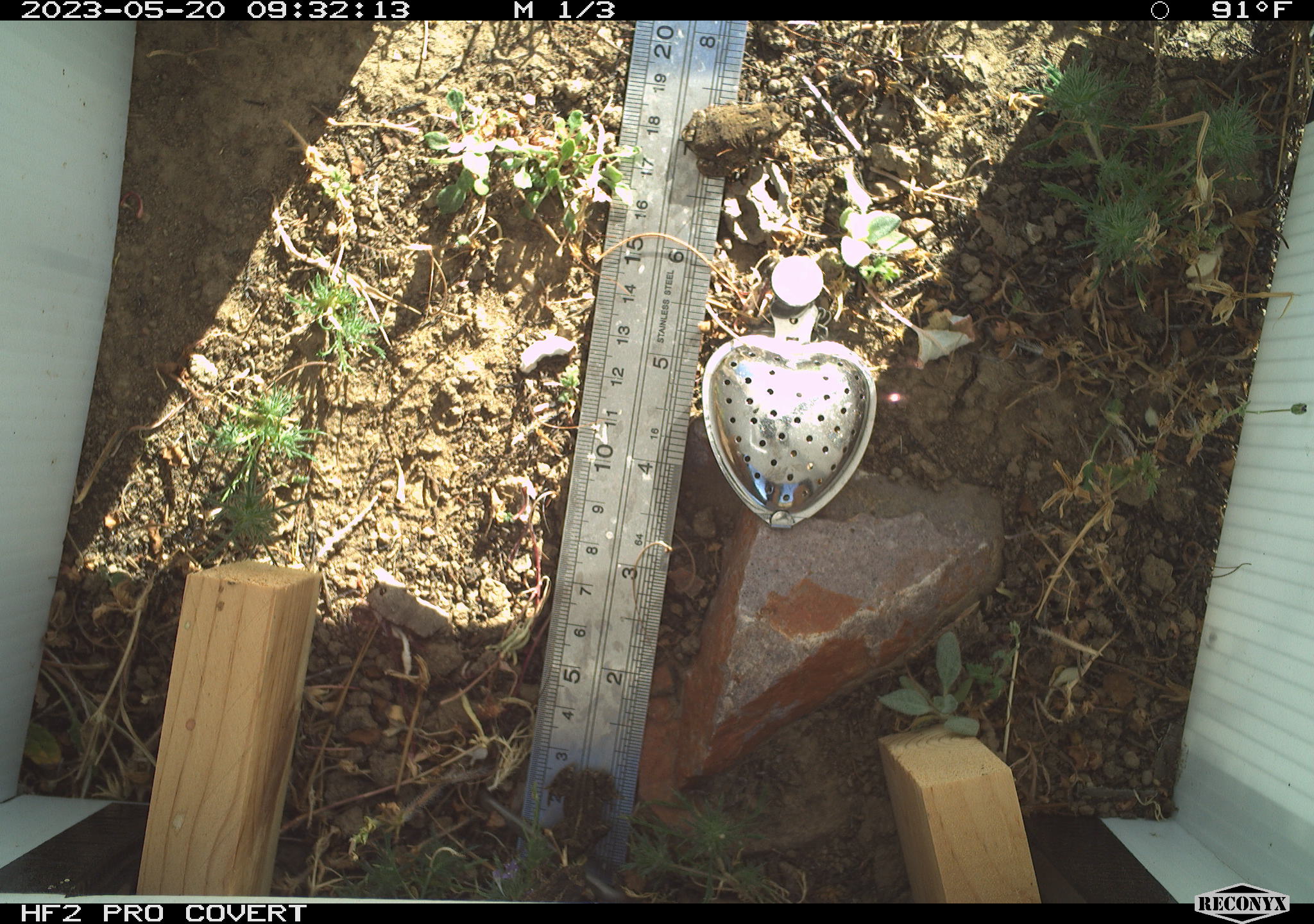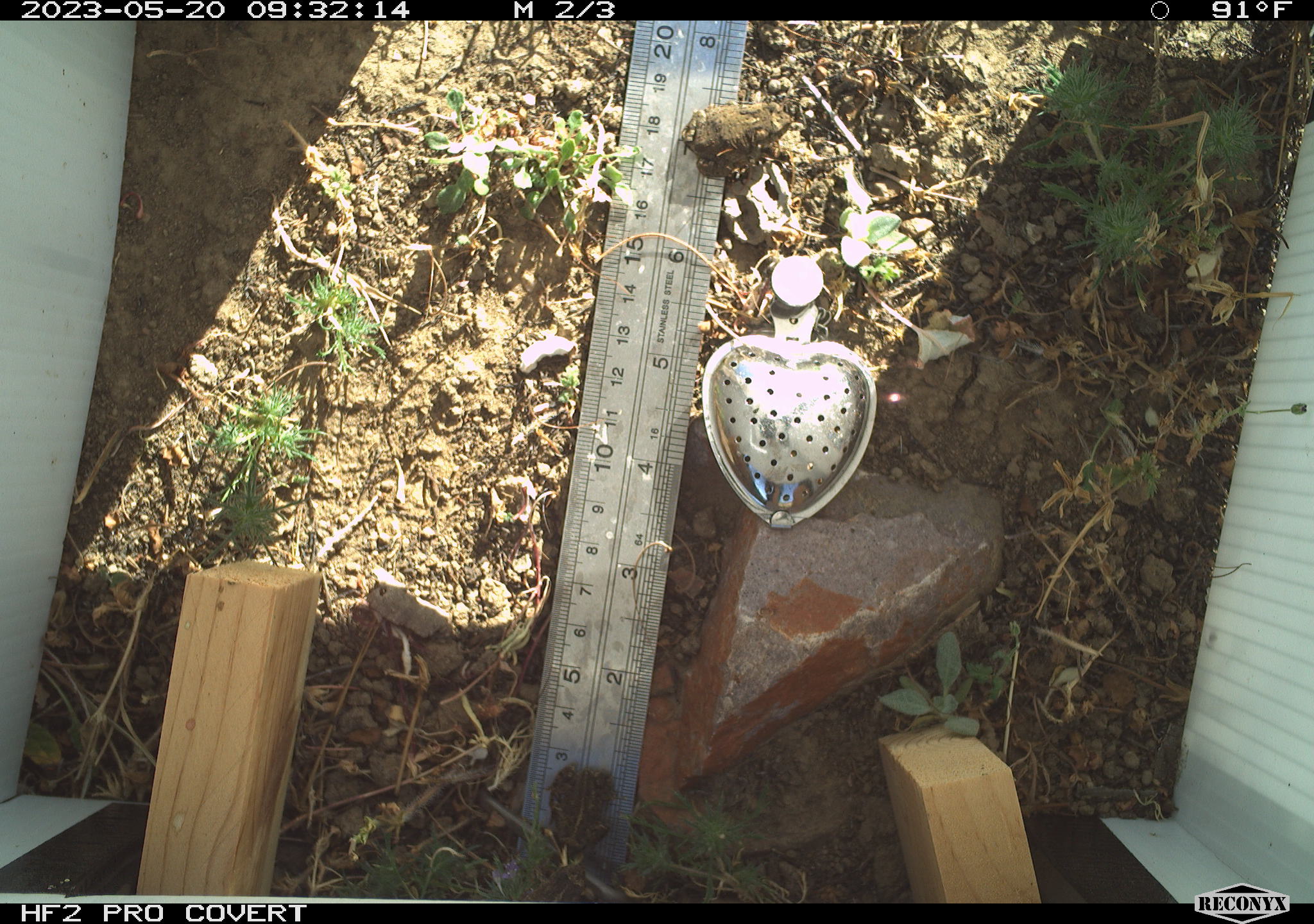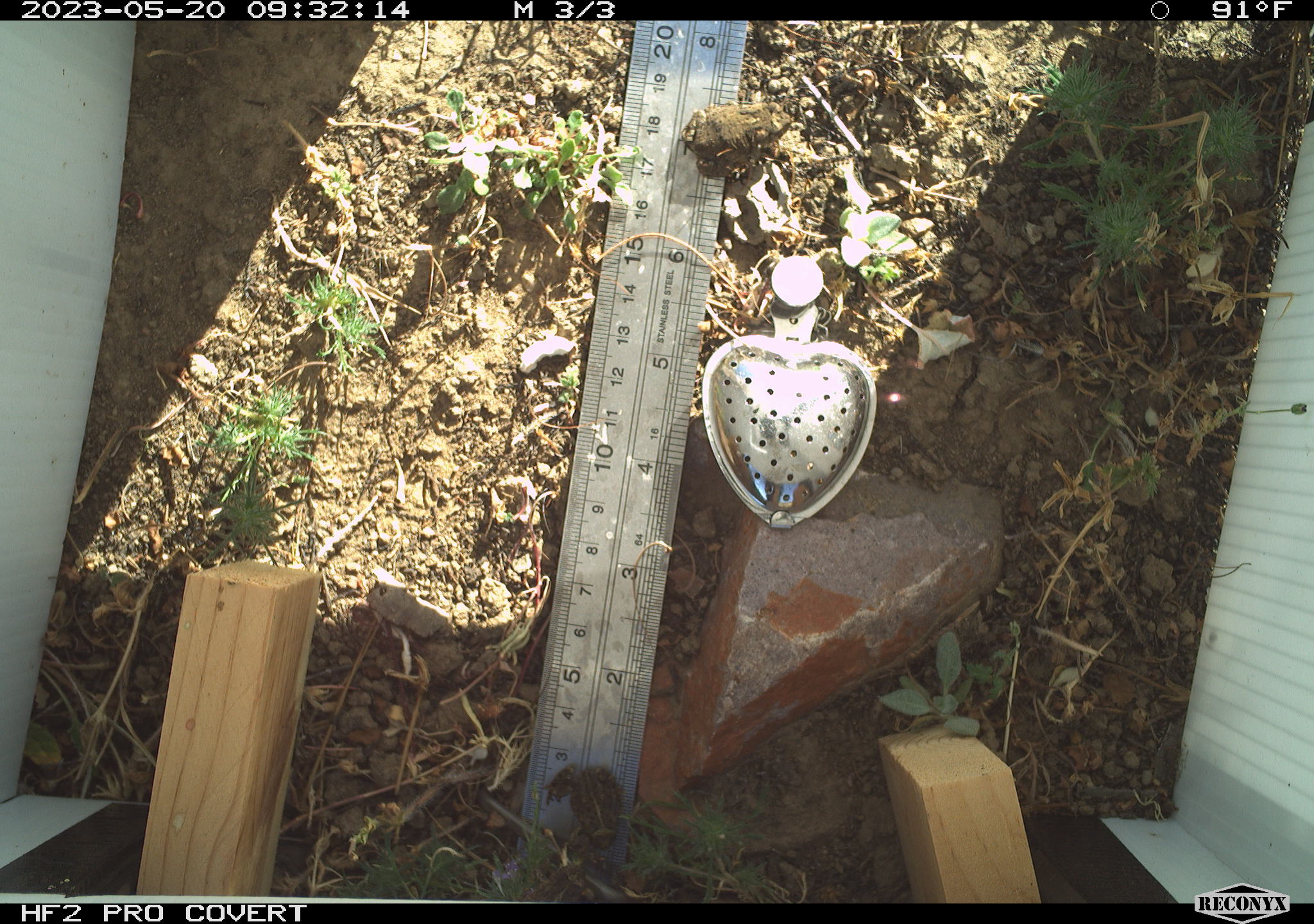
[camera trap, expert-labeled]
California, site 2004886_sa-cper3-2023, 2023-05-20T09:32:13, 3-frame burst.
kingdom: Animalia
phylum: Chordata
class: Amphibia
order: Anura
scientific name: Anura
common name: frogs